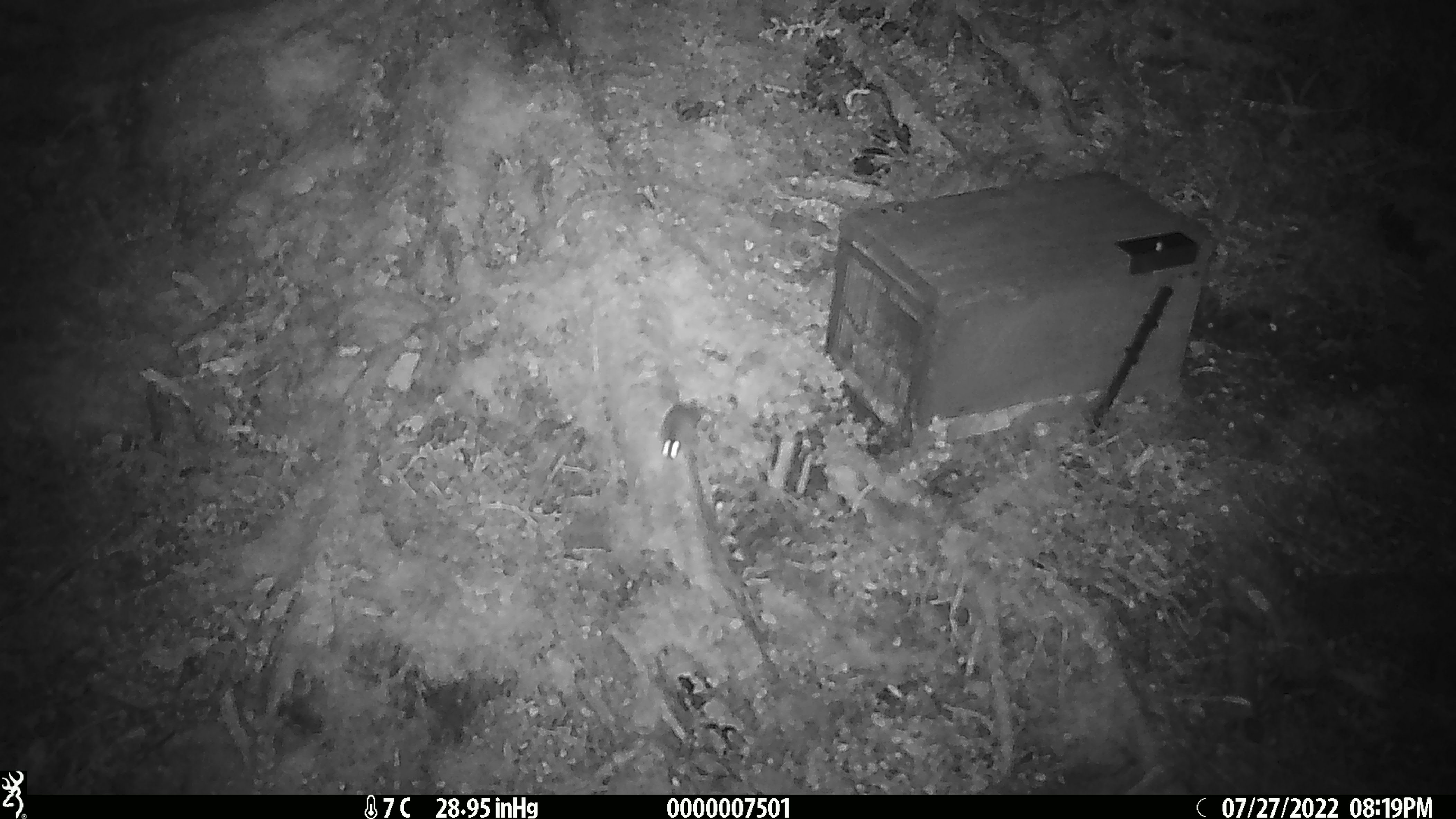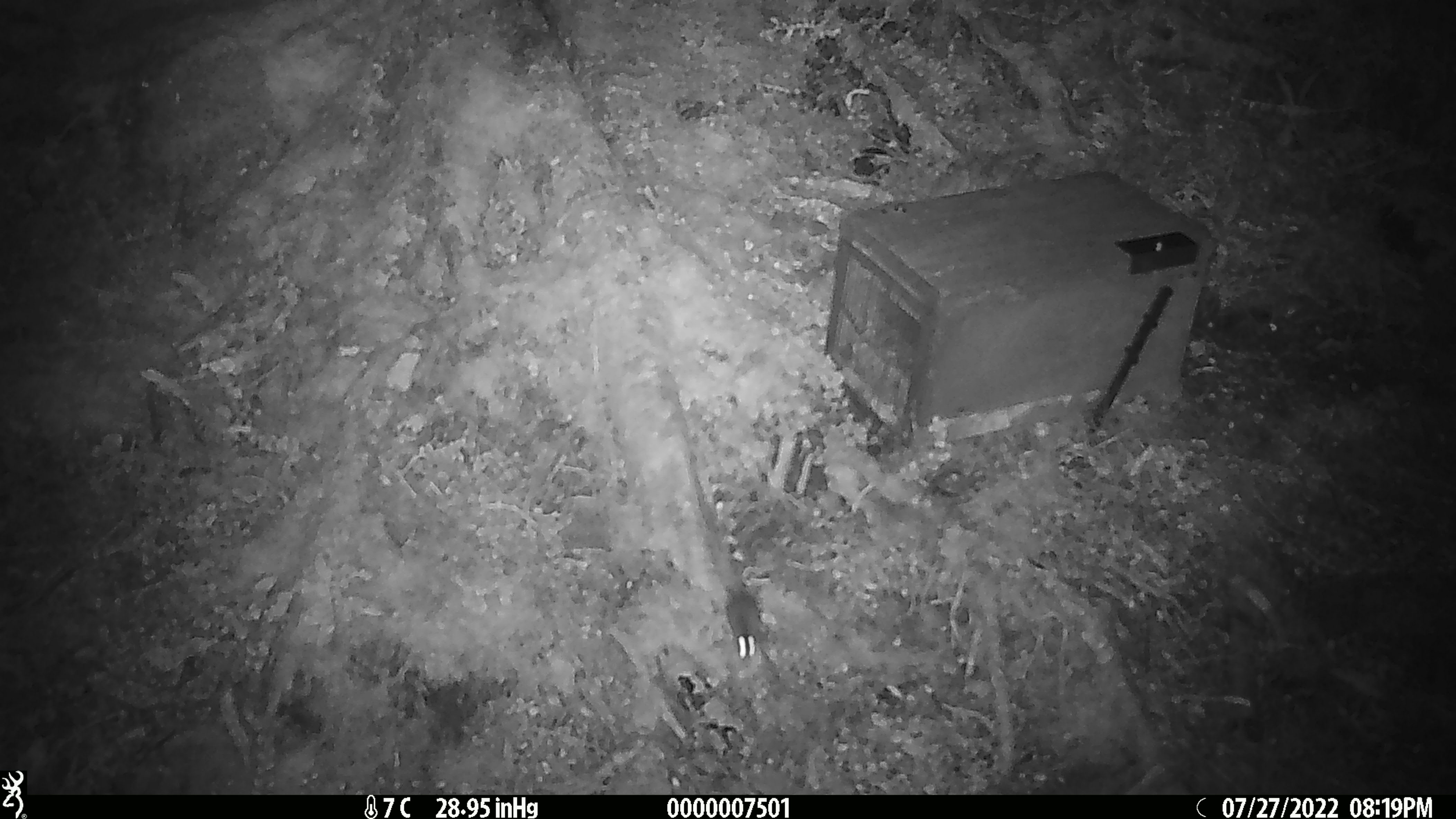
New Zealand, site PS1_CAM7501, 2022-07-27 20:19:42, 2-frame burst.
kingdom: Animalia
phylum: Chordata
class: Mammalia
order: Rodentia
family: Muridae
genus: Mus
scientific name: Mus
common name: mouse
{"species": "mouse (Mus)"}